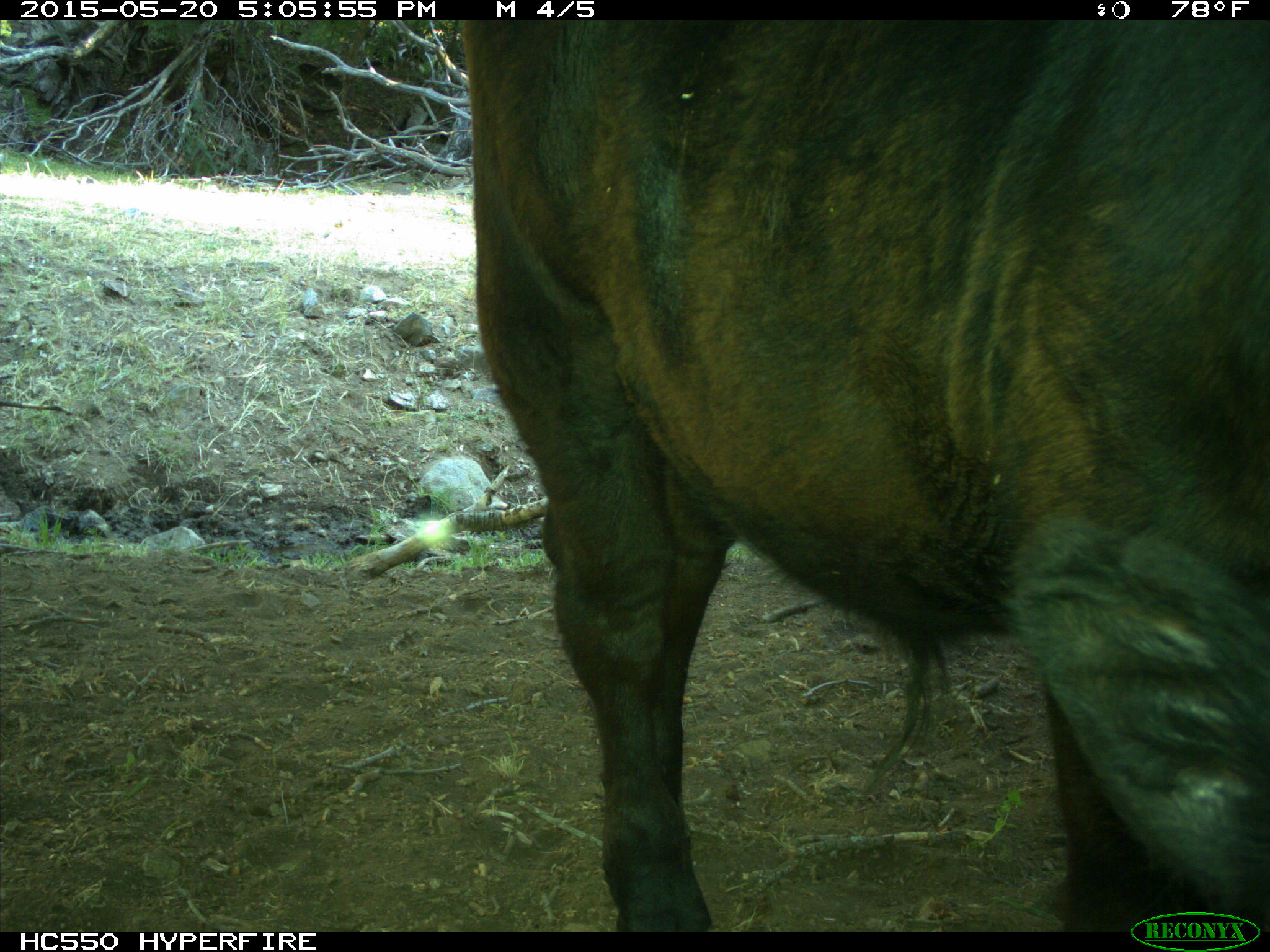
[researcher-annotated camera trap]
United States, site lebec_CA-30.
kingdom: Animalia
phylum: Chordata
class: Mammalia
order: Artiodactyla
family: Bovidae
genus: Bos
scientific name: Bos taurus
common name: domestic cow